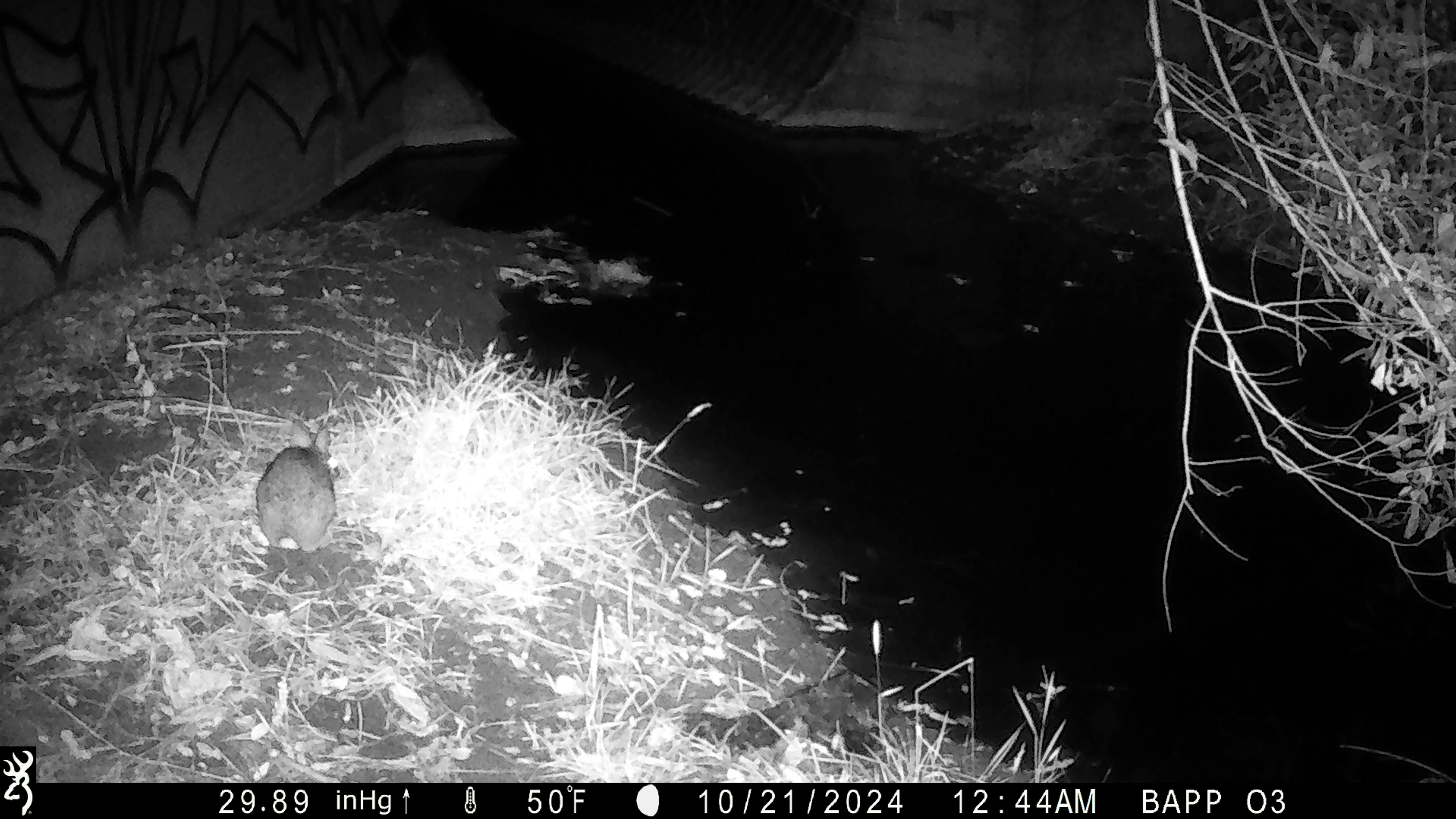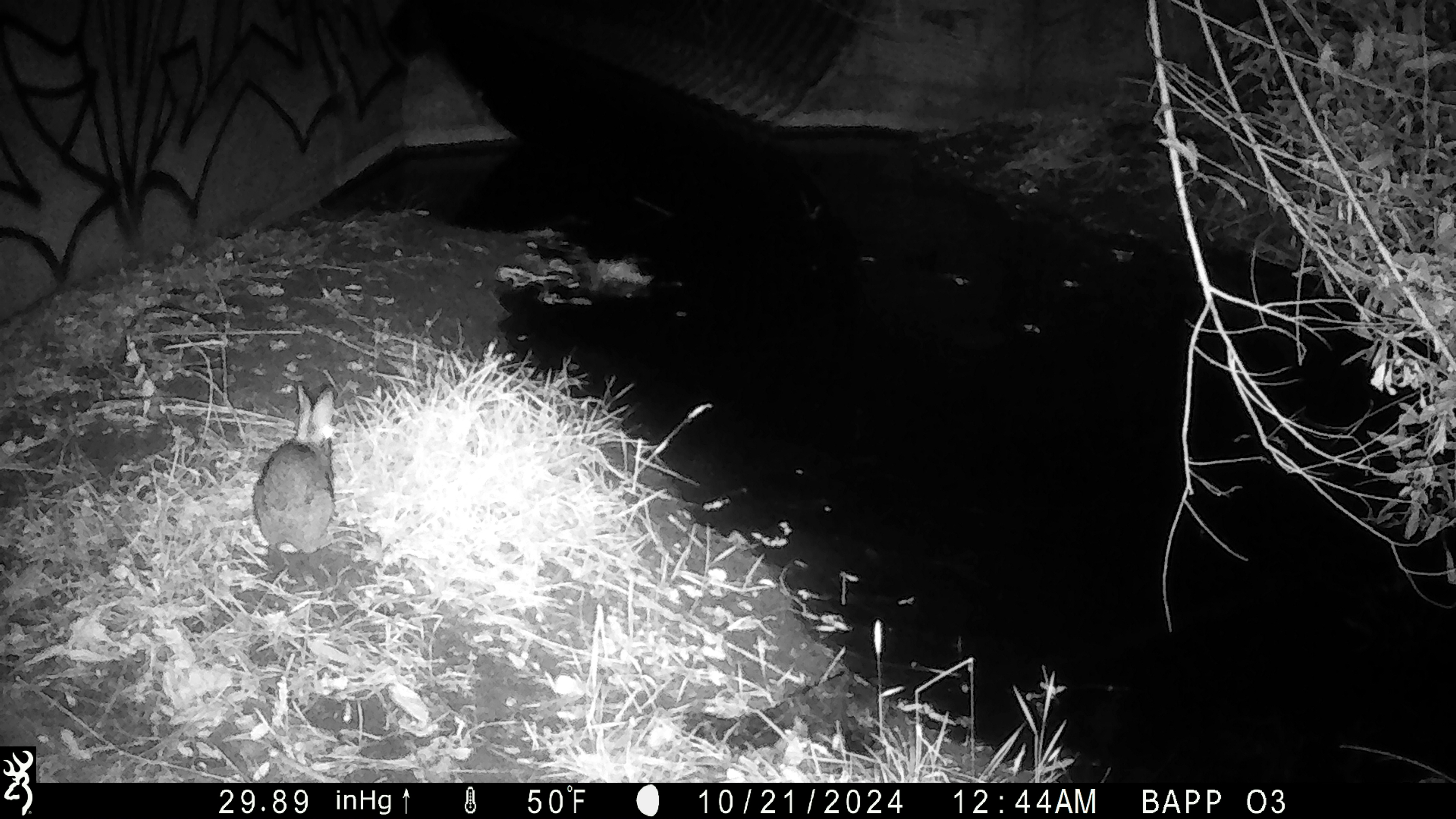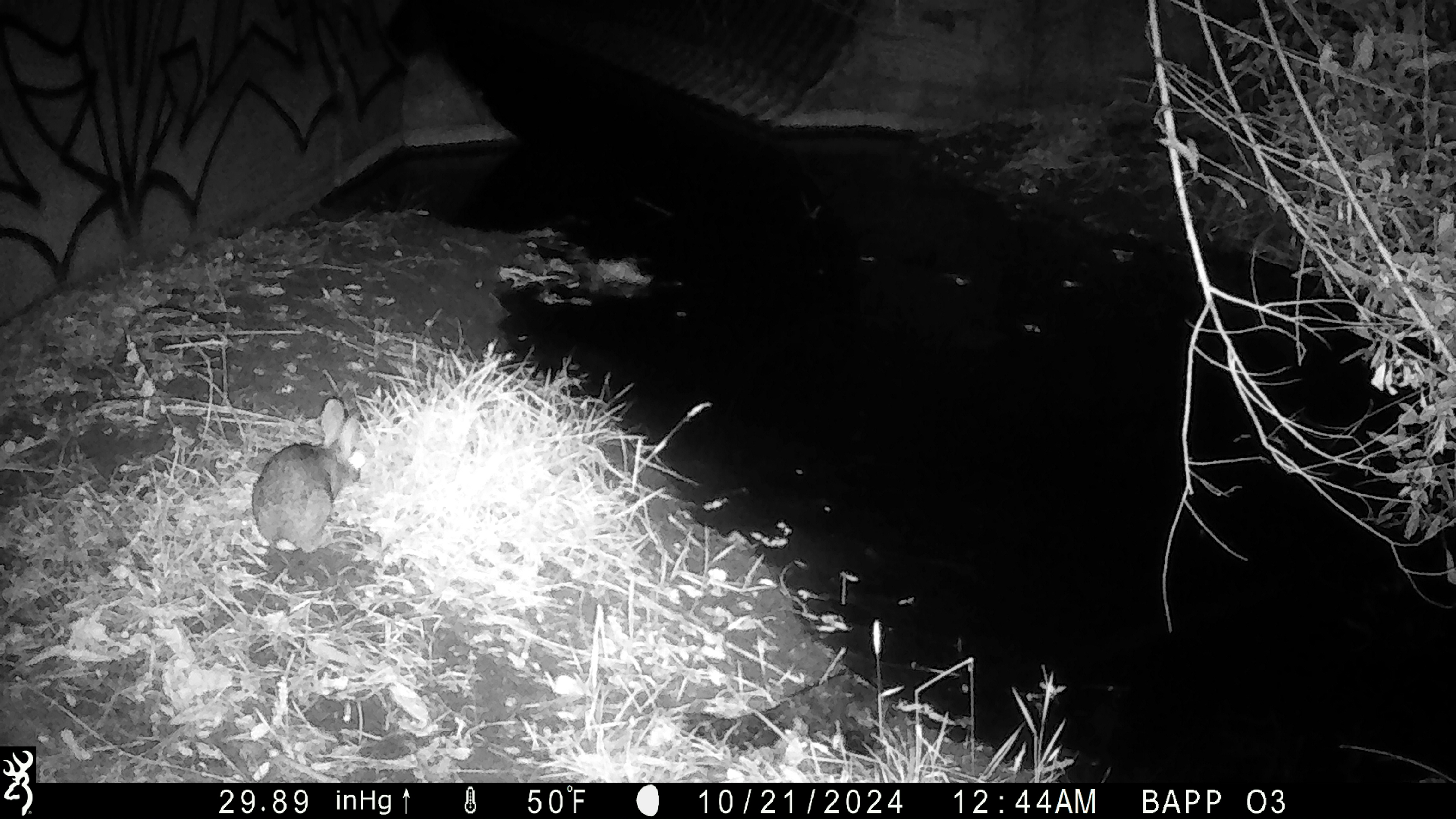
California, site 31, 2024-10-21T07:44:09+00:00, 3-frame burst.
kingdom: Animalia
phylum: Chordata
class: Mammalia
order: Lagomorpha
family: Leporidae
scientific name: Leporidae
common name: rabbit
Rabbit (Leporidae).